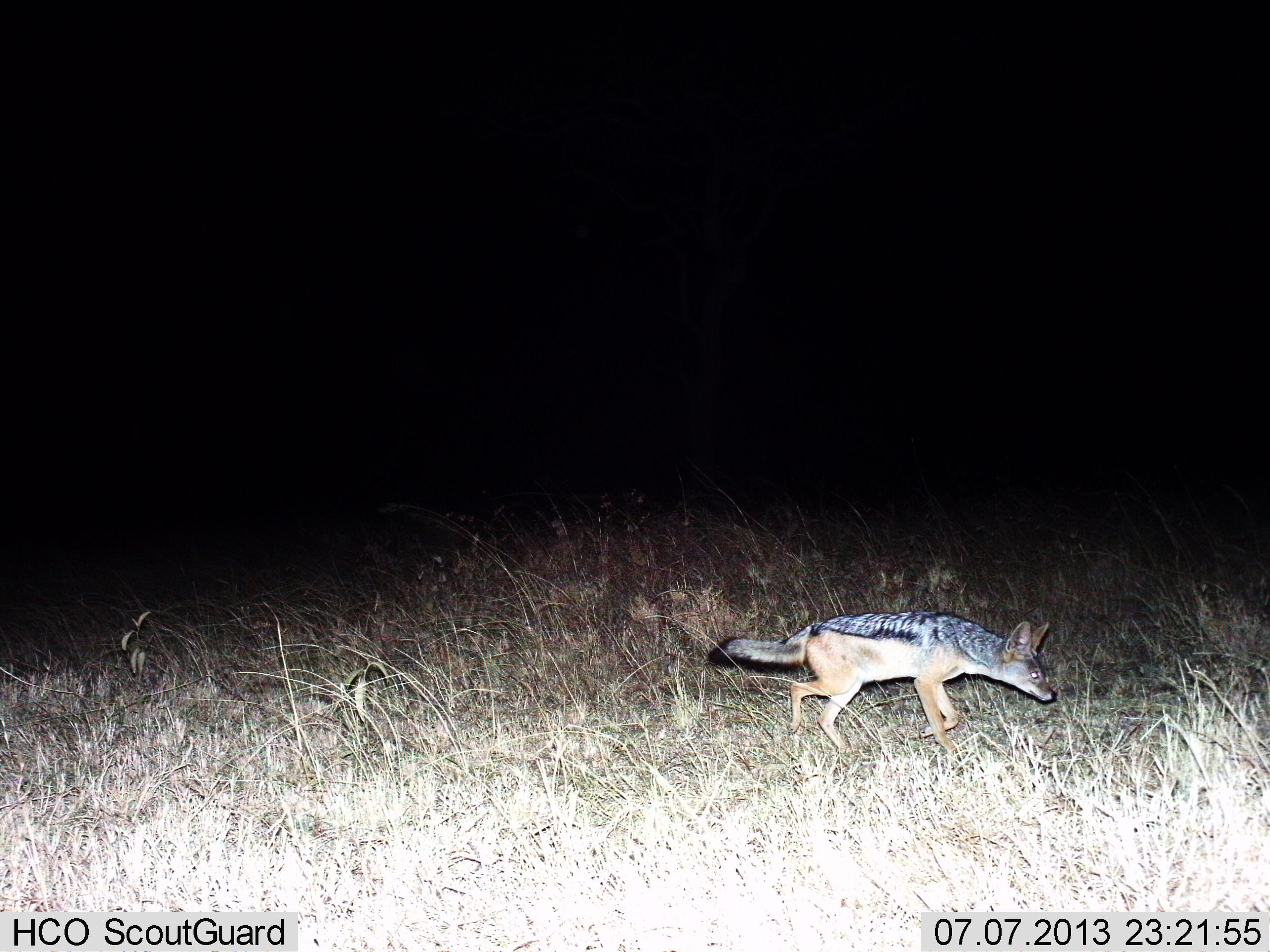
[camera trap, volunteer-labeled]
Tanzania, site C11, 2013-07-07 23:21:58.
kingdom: Animalia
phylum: Chordata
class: Mammalia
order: Carnivora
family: Canidae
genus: Lupulella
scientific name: Lupulella mesomelas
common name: black-backed jackal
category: jackal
Jackal (black-backed jackal) (Lupulella mesomelas), count 1. Behavior (volunteer vote fractions): standing 0%, resting 0%, moving 97%, interacting 3%. Young present (vote fraction): 0%. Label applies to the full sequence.